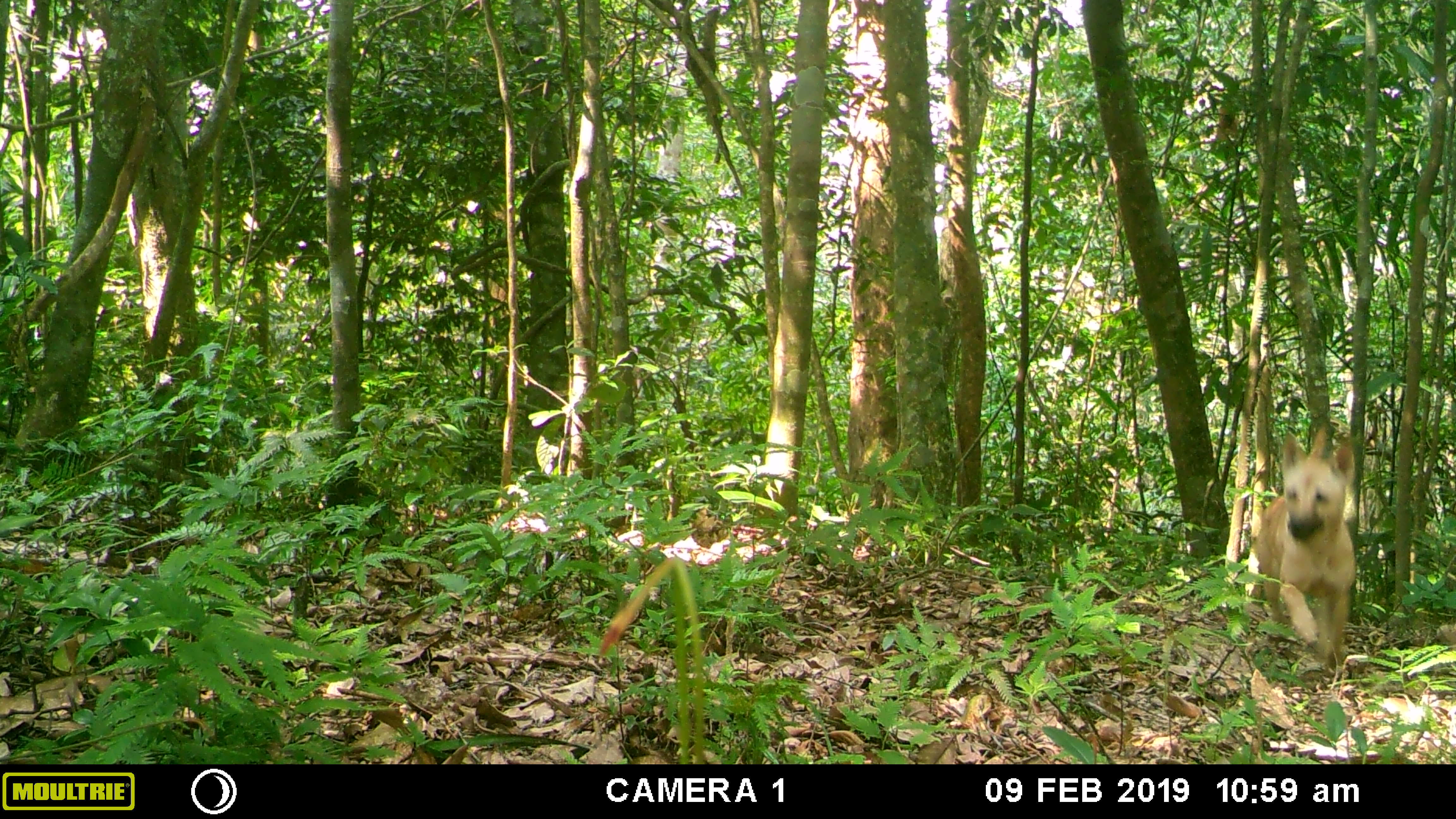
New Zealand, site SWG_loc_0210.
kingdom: Animalia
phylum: Chordata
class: Mammalia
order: Carnivora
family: Canidae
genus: Canis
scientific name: Canis familiaris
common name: domestic dog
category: dog